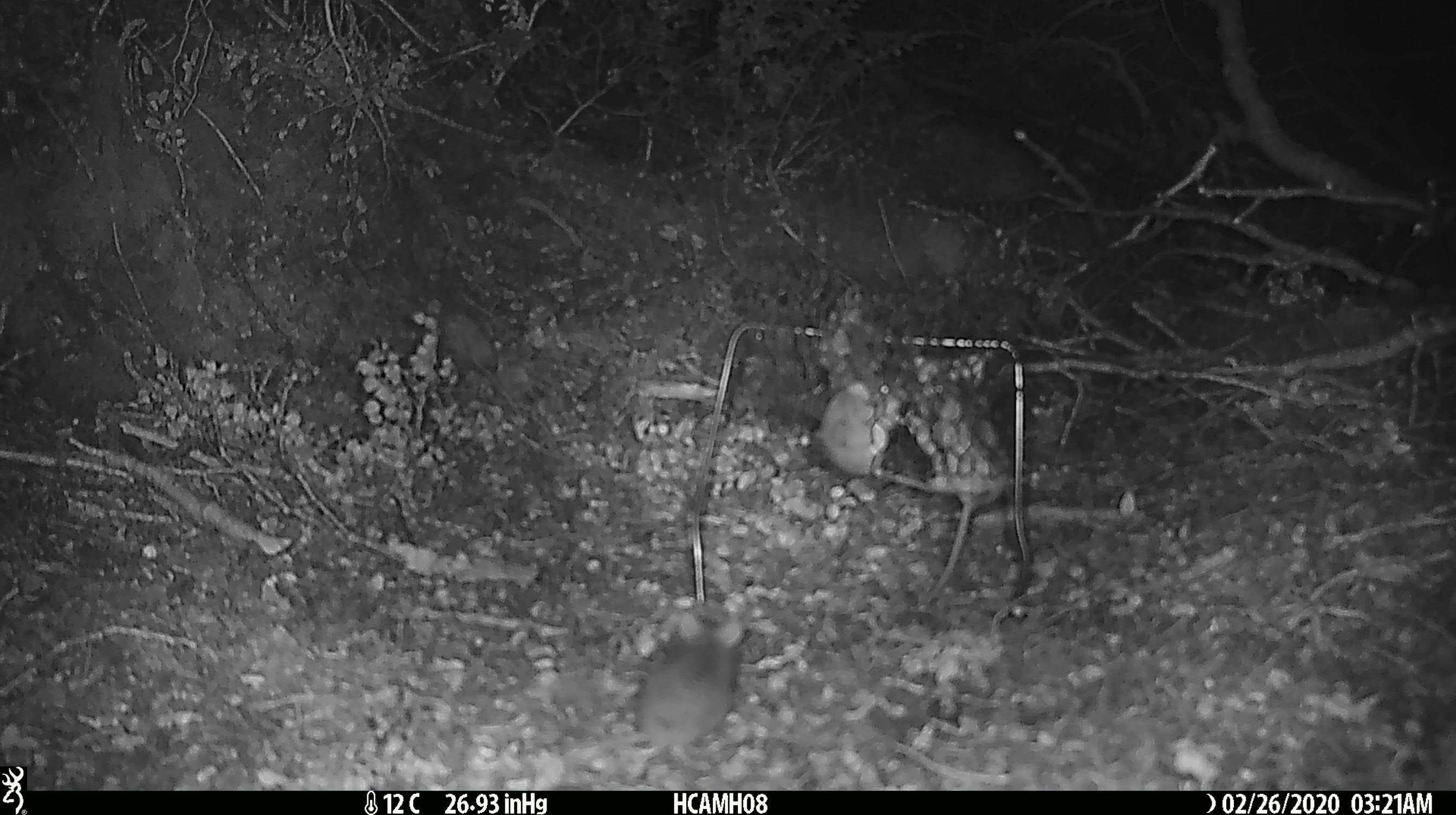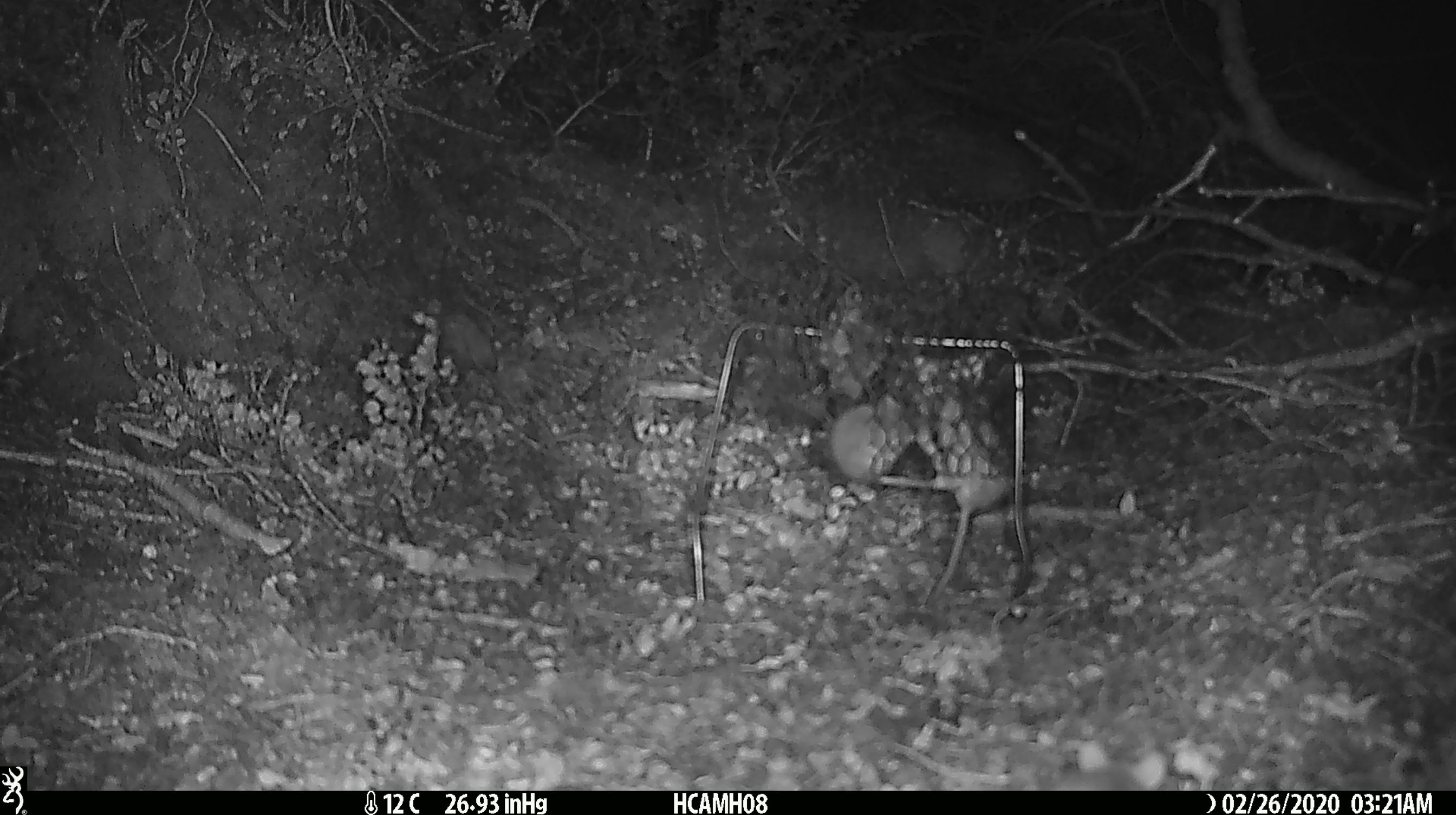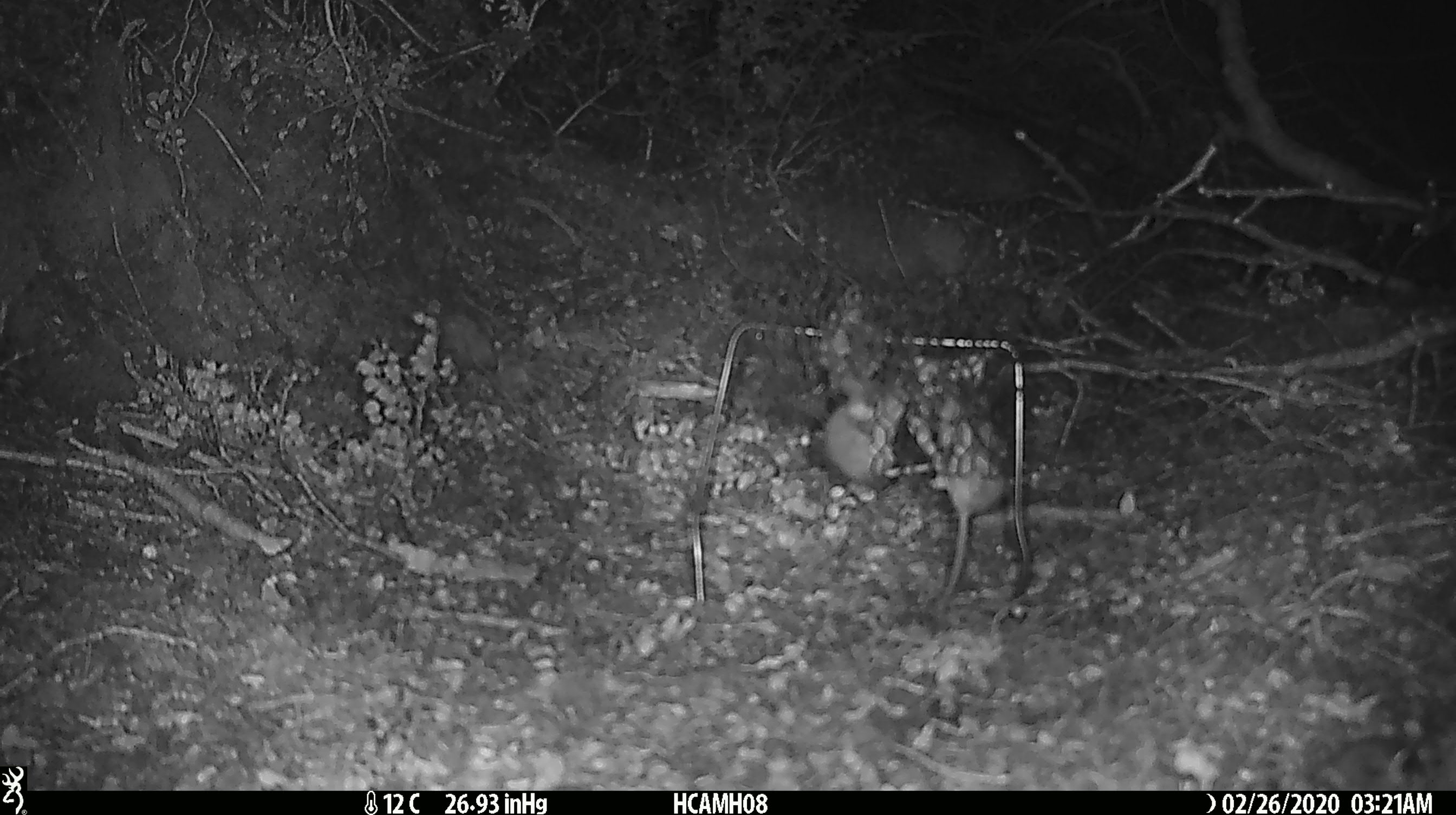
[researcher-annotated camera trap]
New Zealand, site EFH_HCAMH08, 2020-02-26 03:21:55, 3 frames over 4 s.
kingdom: Animalia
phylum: Chordata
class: Mammalia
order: Rodentia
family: Muridae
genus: Mus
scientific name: Mus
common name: mouse